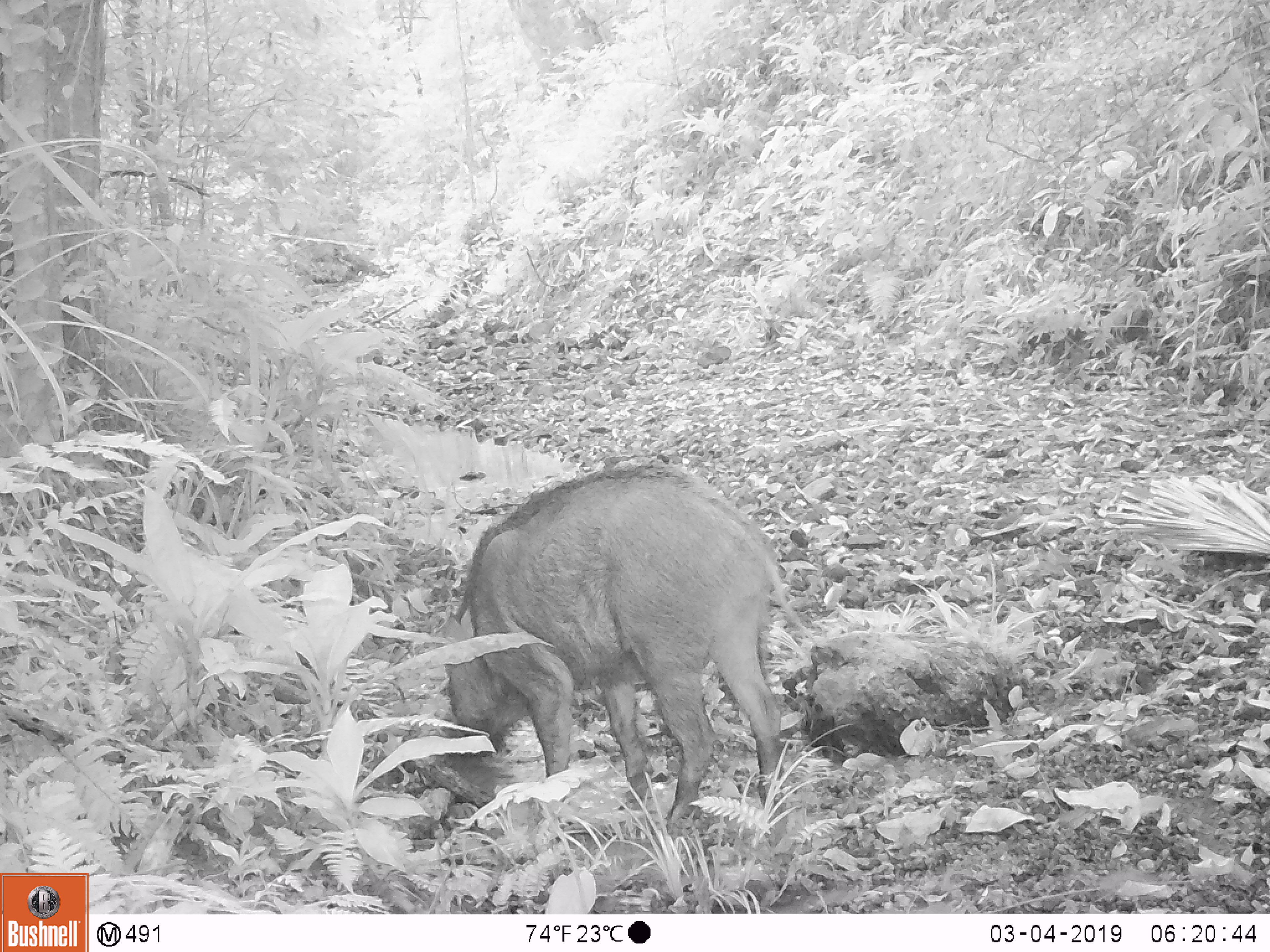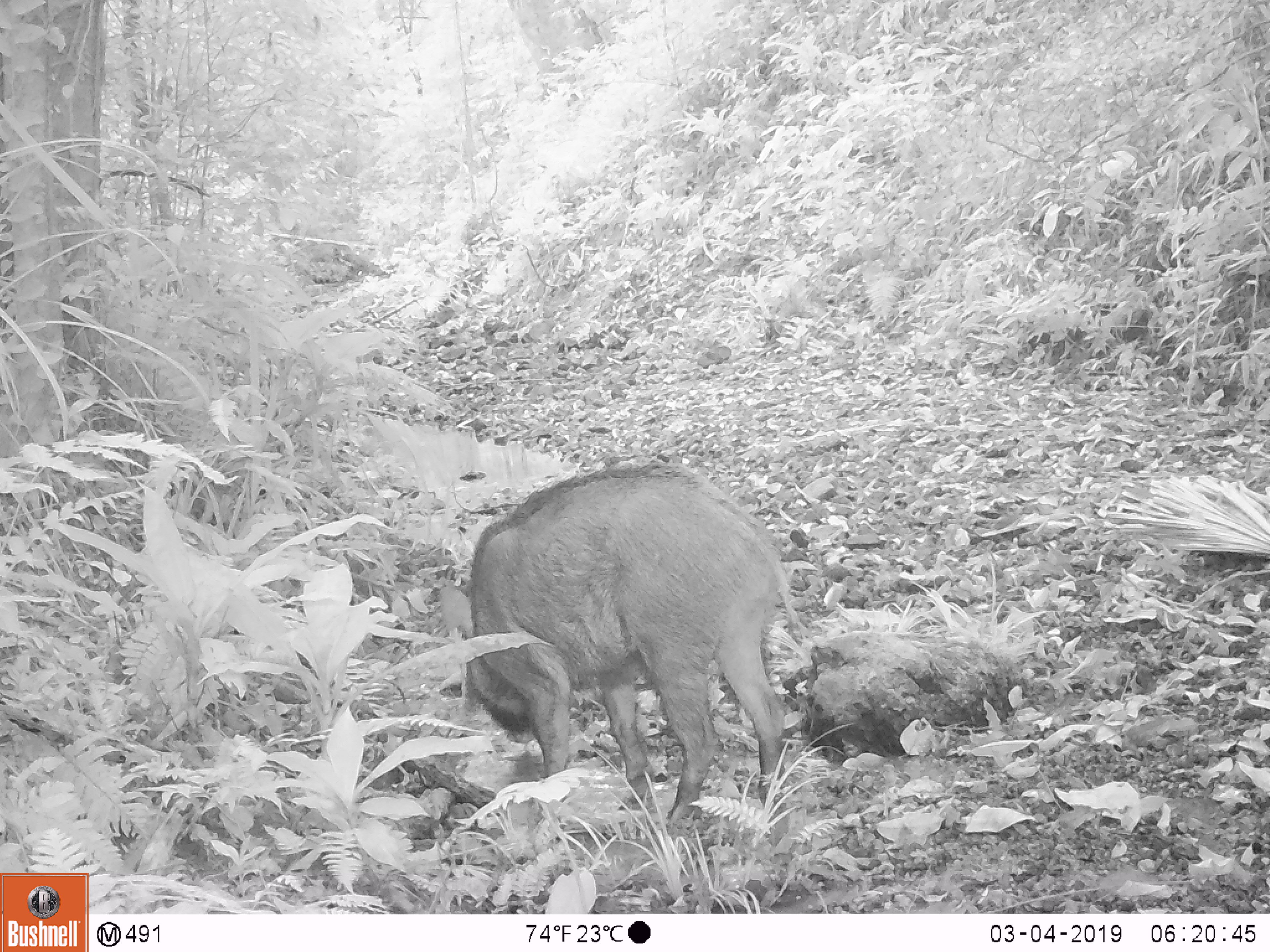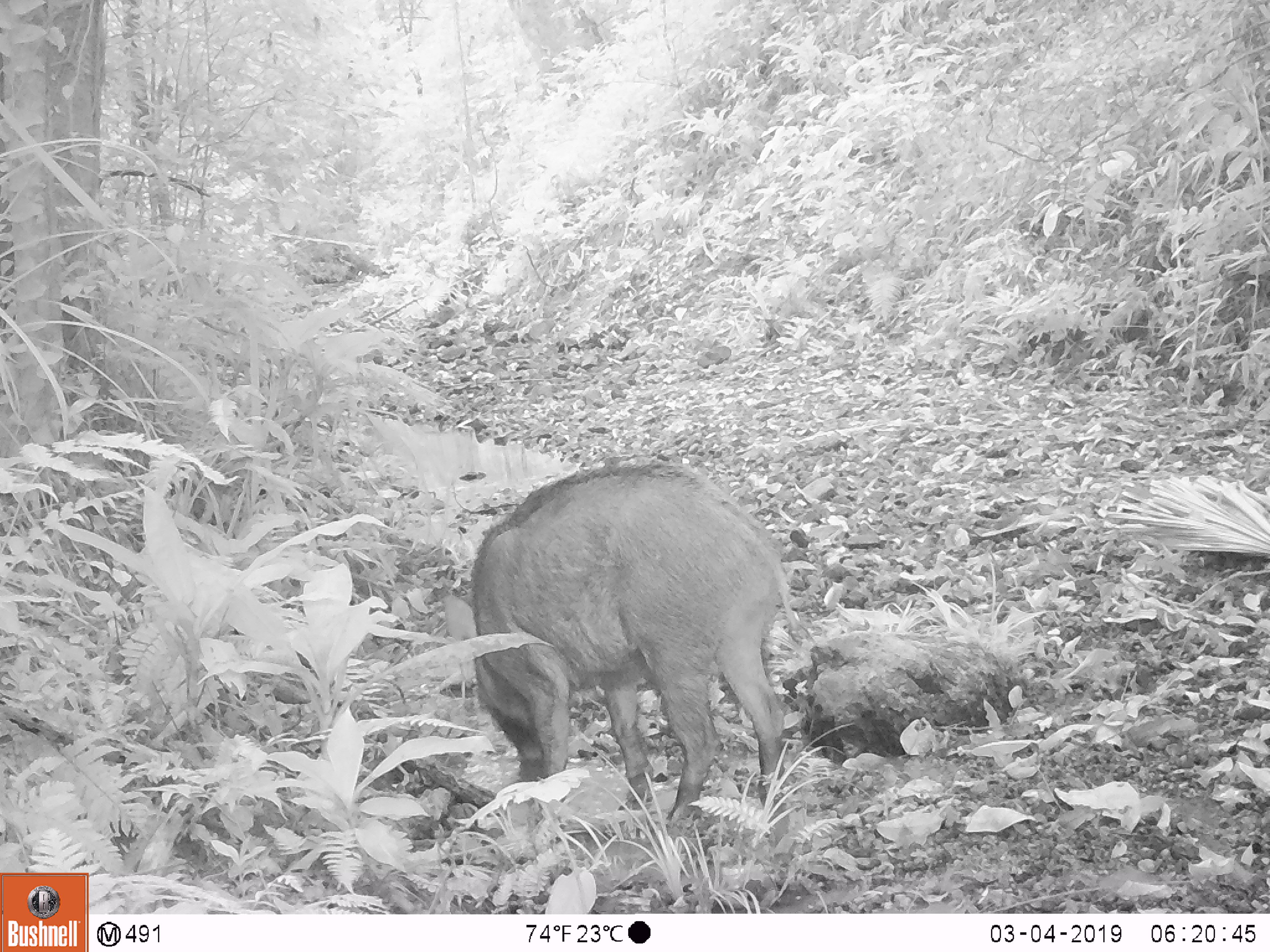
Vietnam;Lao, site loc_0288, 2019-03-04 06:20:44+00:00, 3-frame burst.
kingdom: Animalia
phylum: Chordata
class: Mammalia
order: Artiodactyla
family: Suidae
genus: Sus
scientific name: Sus scrofa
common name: eurasian wild pig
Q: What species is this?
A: Eurasian wild pig (Sus scrofa).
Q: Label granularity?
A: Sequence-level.